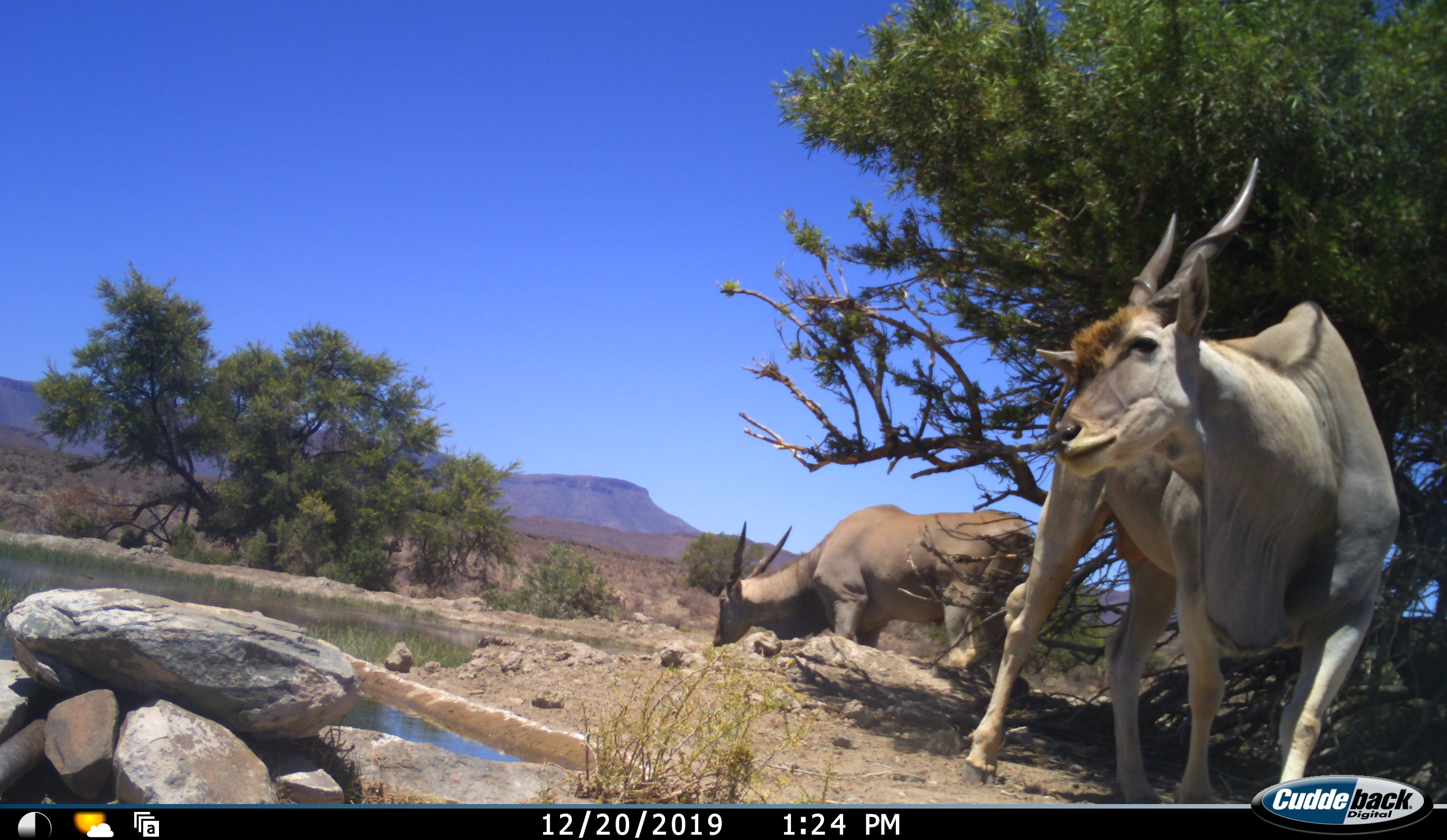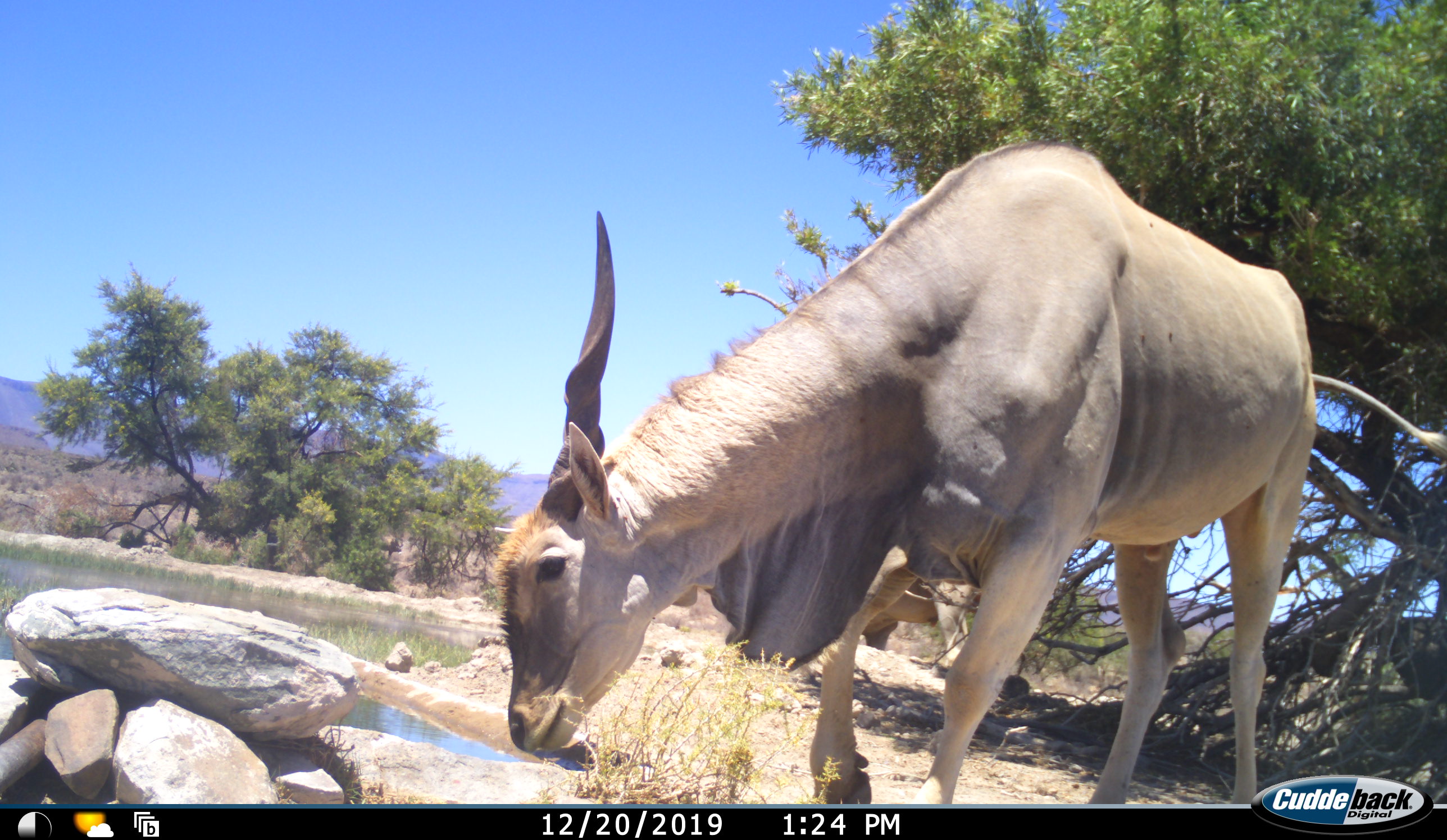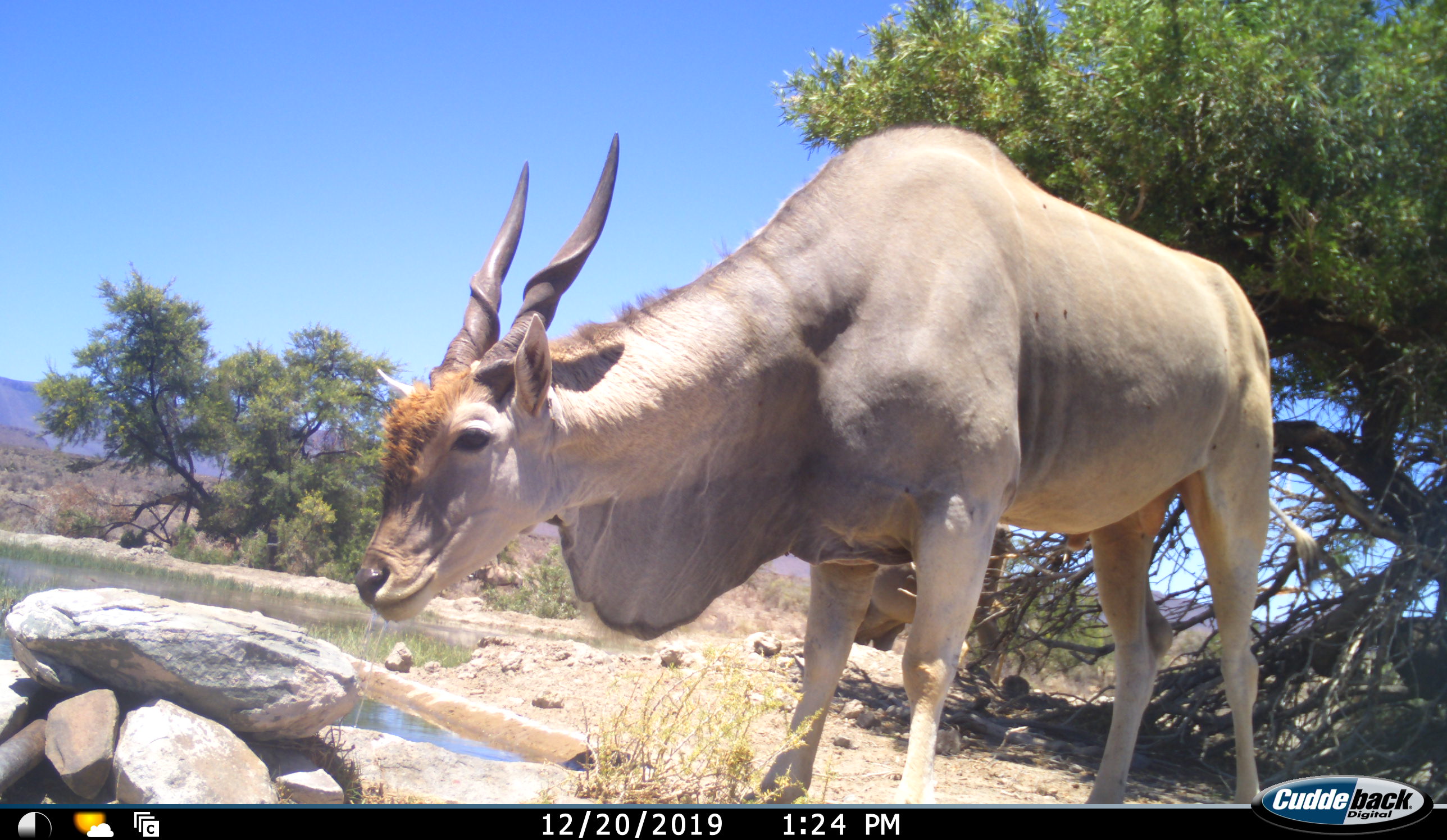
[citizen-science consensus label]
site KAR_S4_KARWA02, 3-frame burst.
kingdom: Animalia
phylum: Chordata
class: Mammalia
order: Artiodactyla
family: Bovidae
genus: Tragelaphus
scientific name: Tragelaphus oryx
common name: eland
Eland (Tragelaphus oryx), count 2. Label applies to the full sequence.